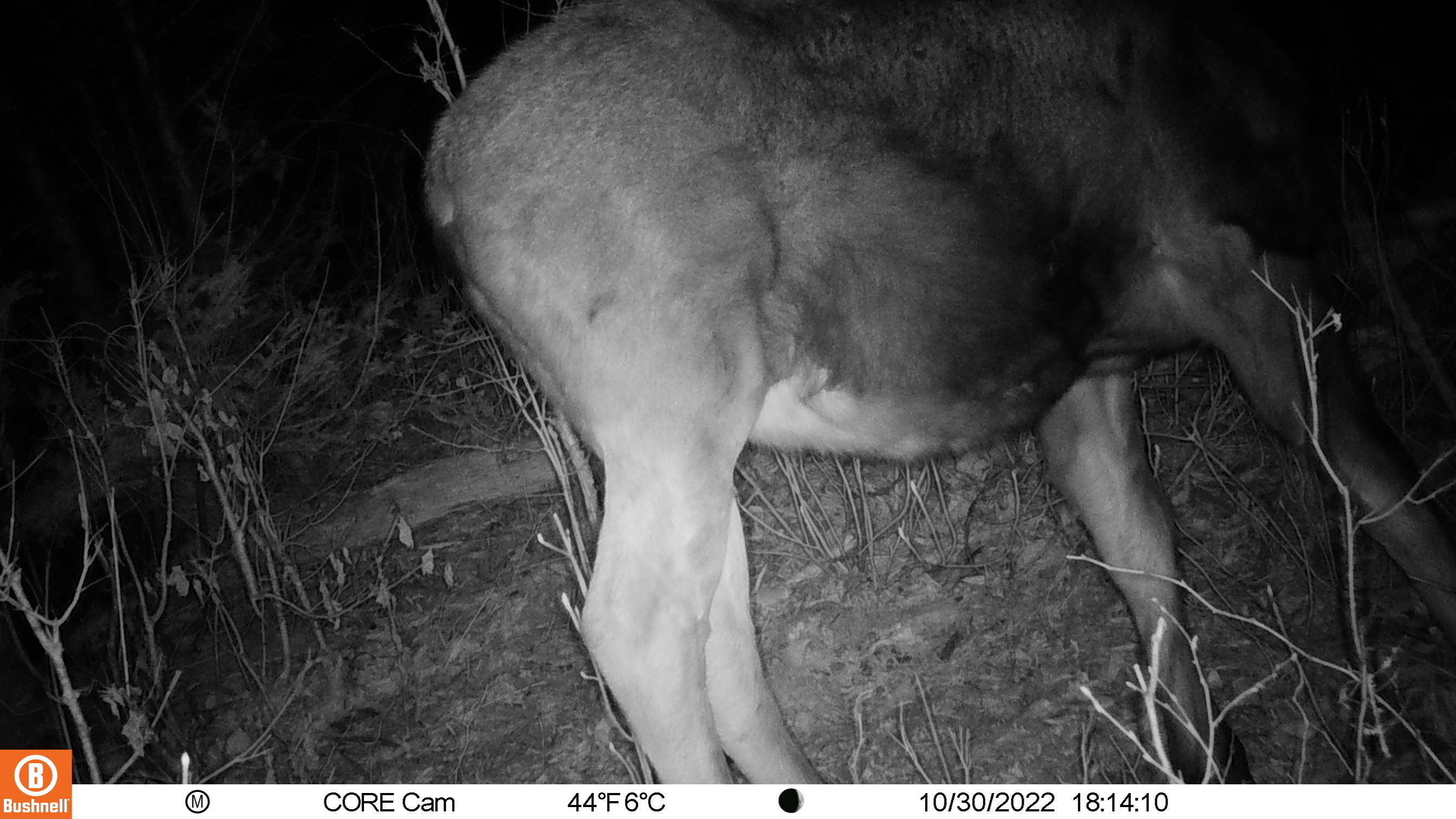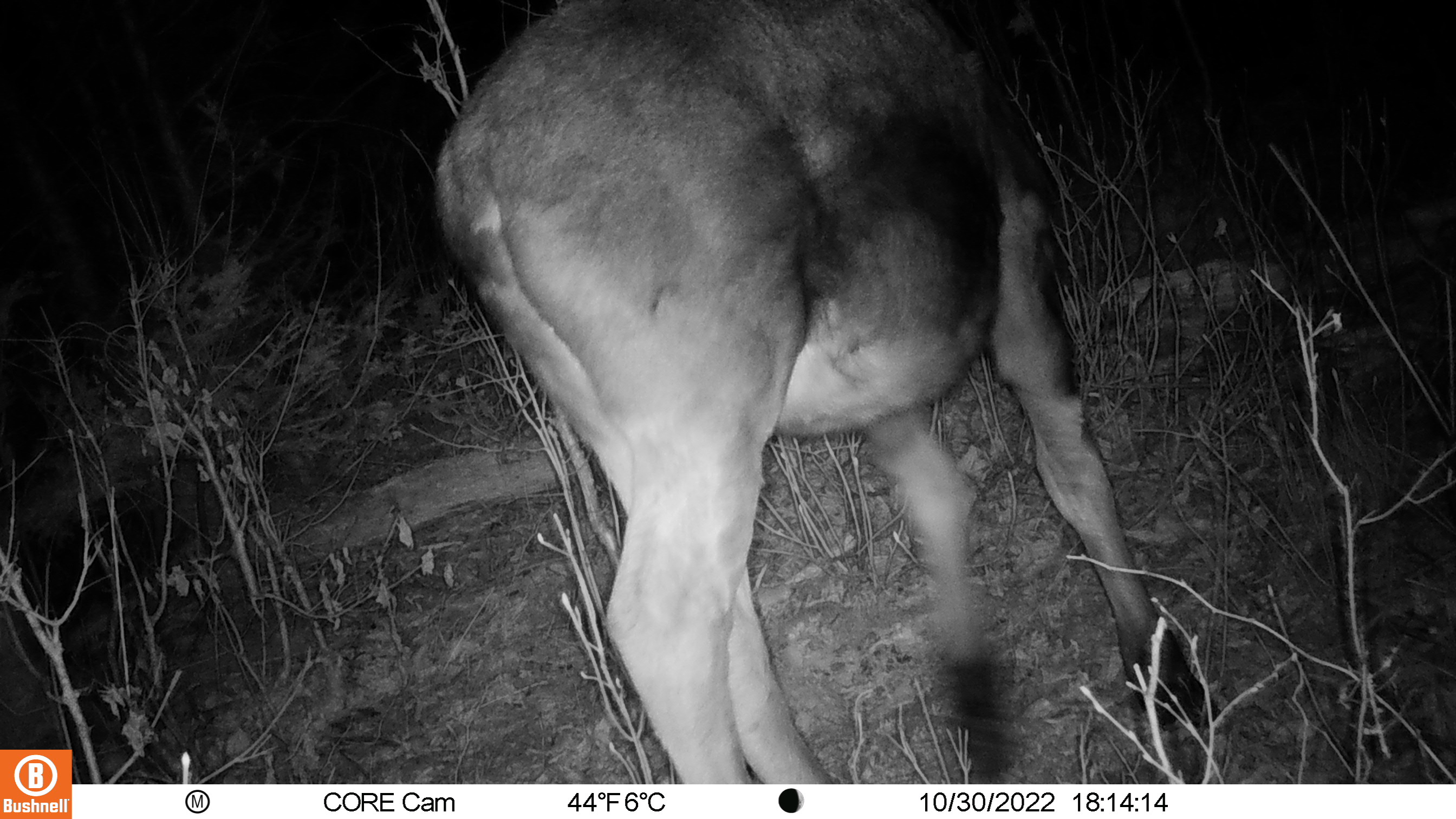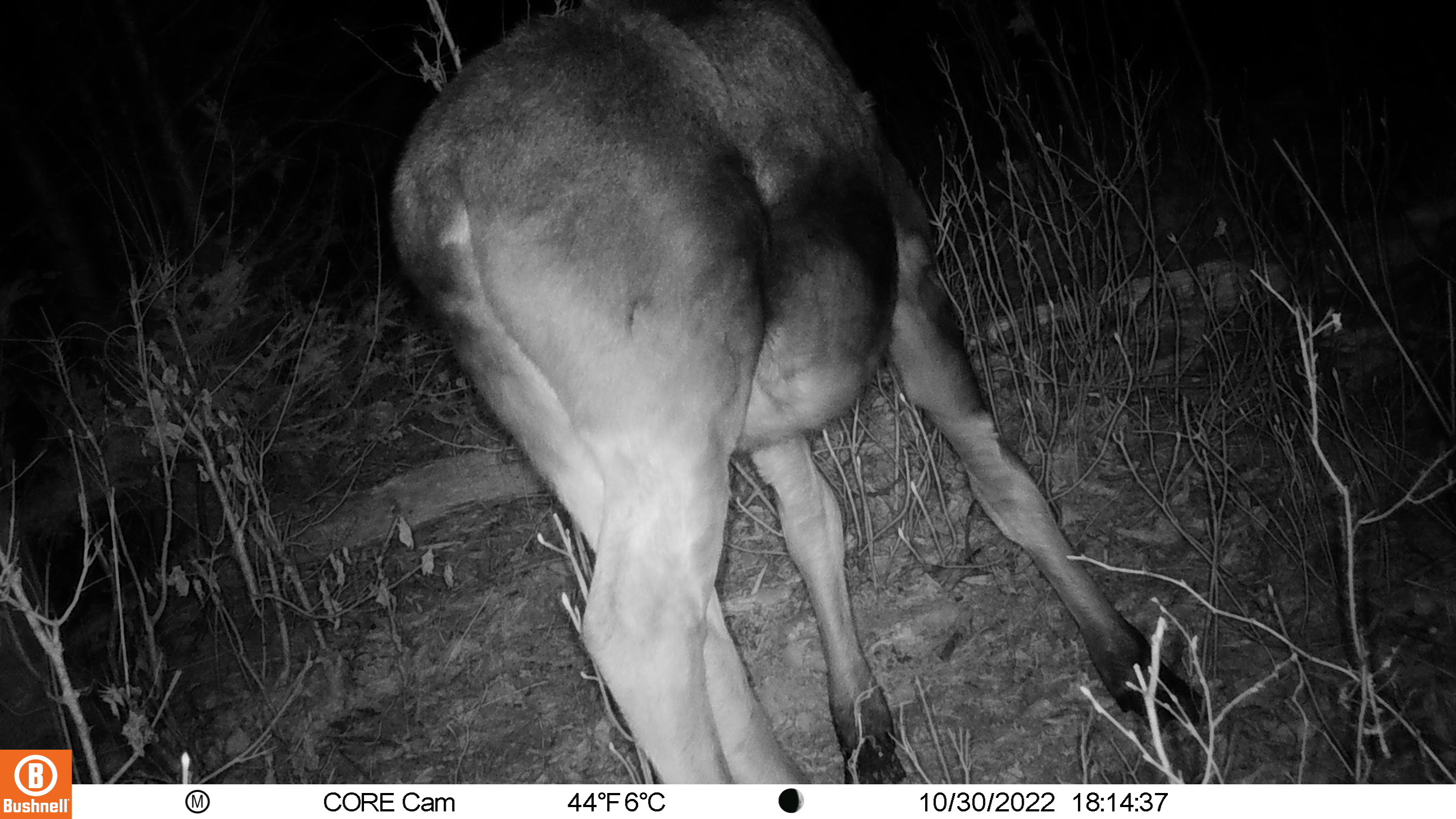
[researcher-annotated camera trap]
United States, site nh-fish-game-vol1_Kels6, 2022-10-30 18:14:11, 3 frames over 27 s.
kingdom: Animalia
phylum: Chordata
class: Mammalia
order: Artiodactyla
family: Cervidae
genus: Alces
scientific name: Alces alces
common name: moose